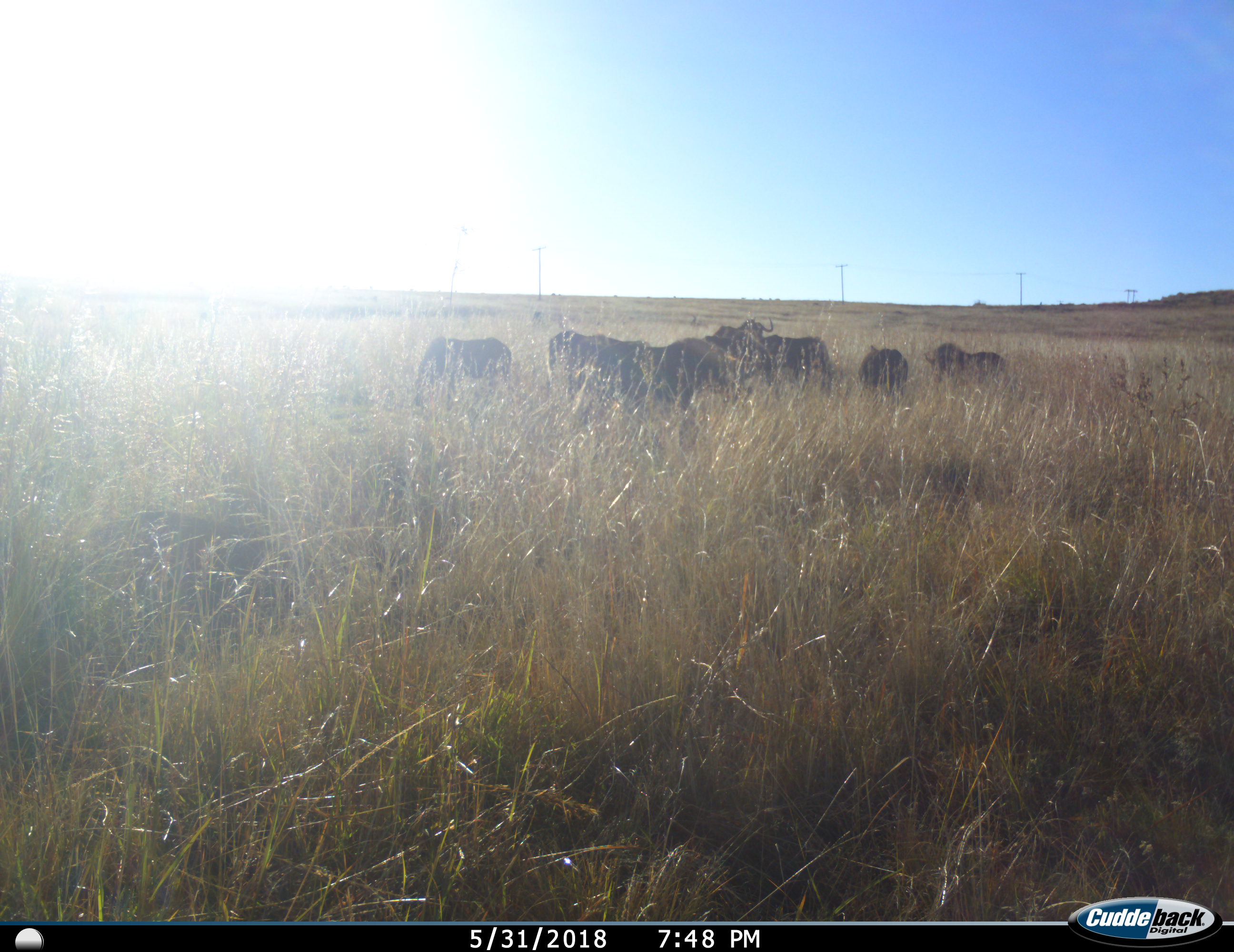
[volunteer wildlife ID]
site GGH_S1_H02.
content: unidentified animal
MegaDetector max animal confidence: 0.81